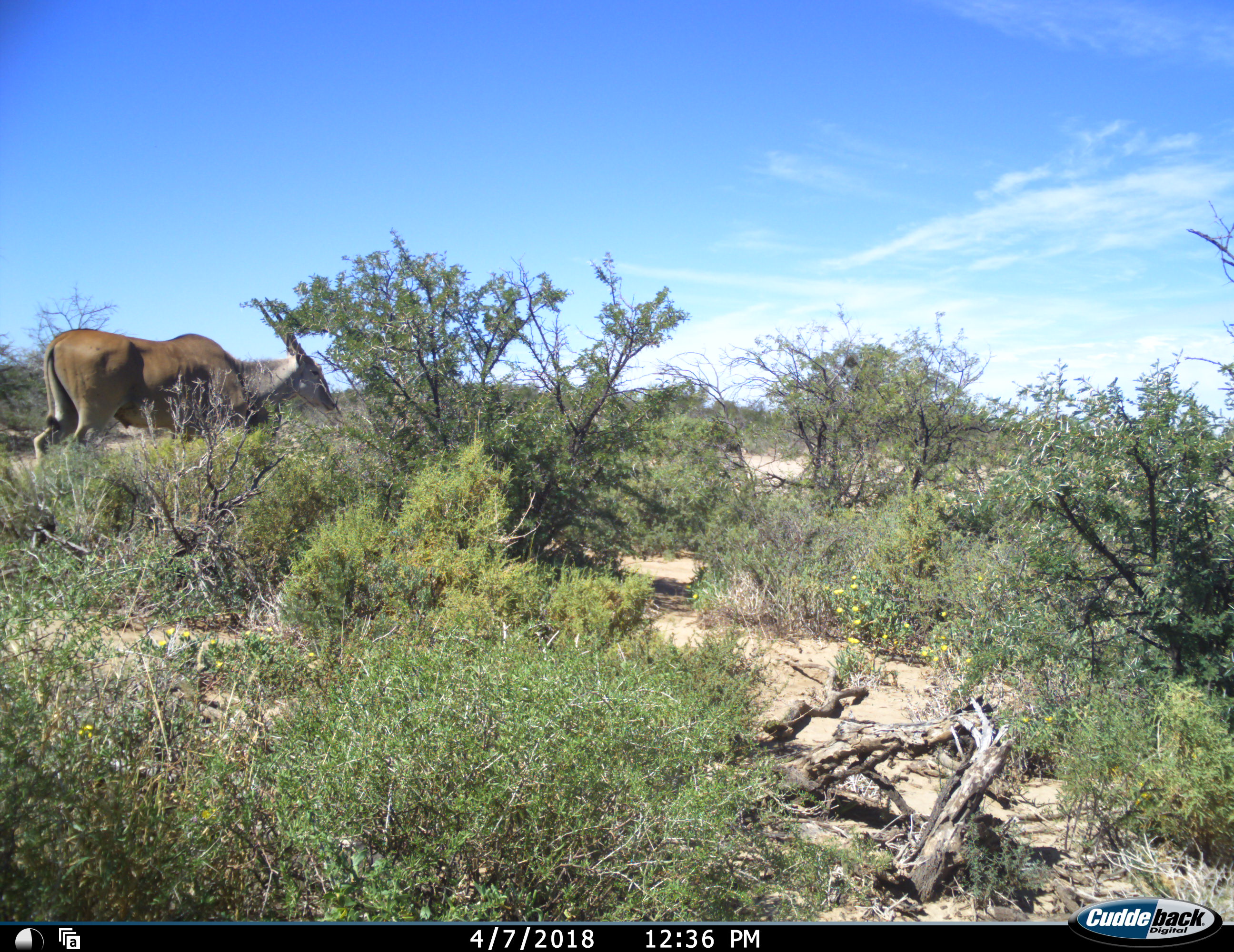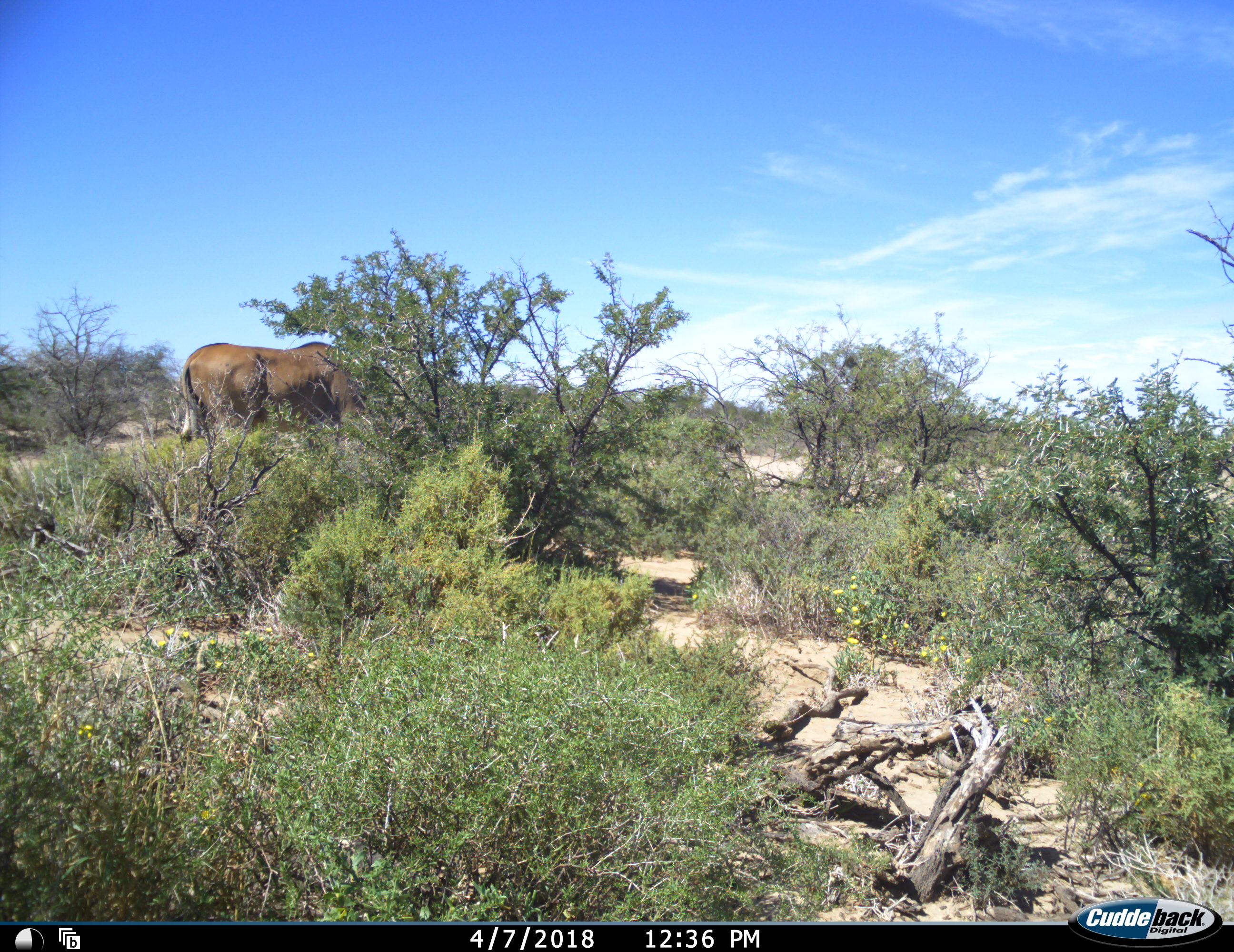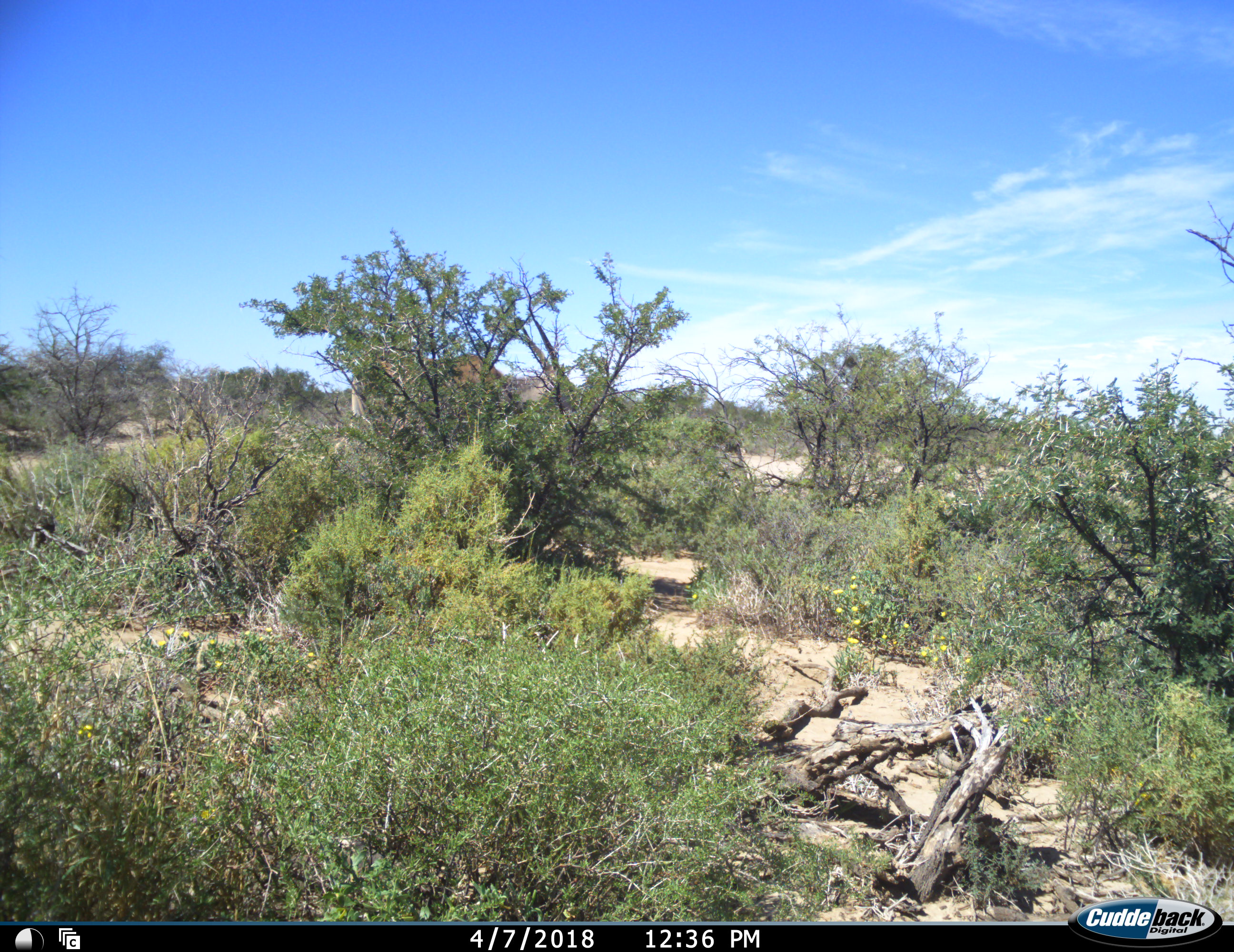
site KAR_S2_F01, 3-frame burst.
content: unidentified animal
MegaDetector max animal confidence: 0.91